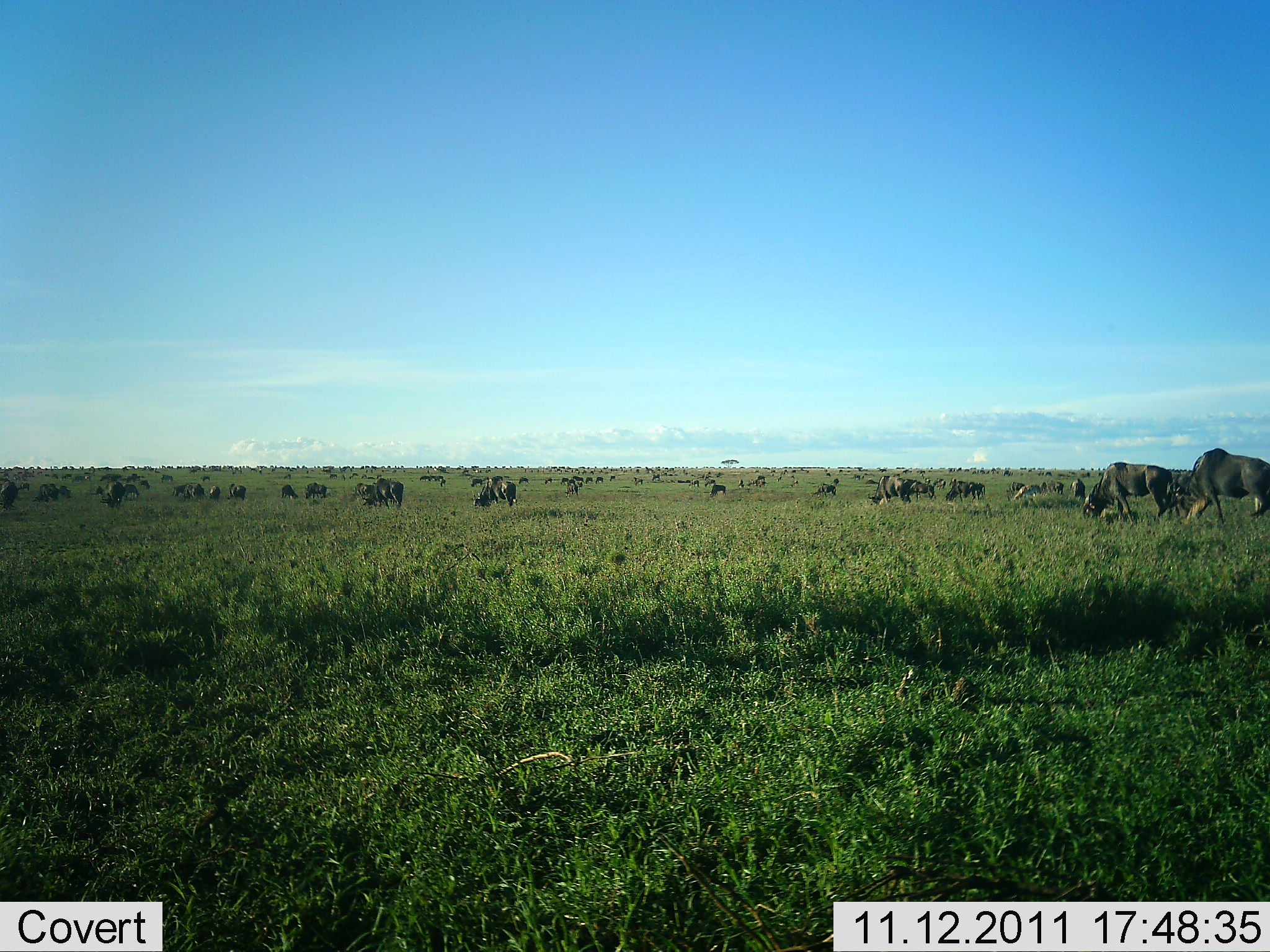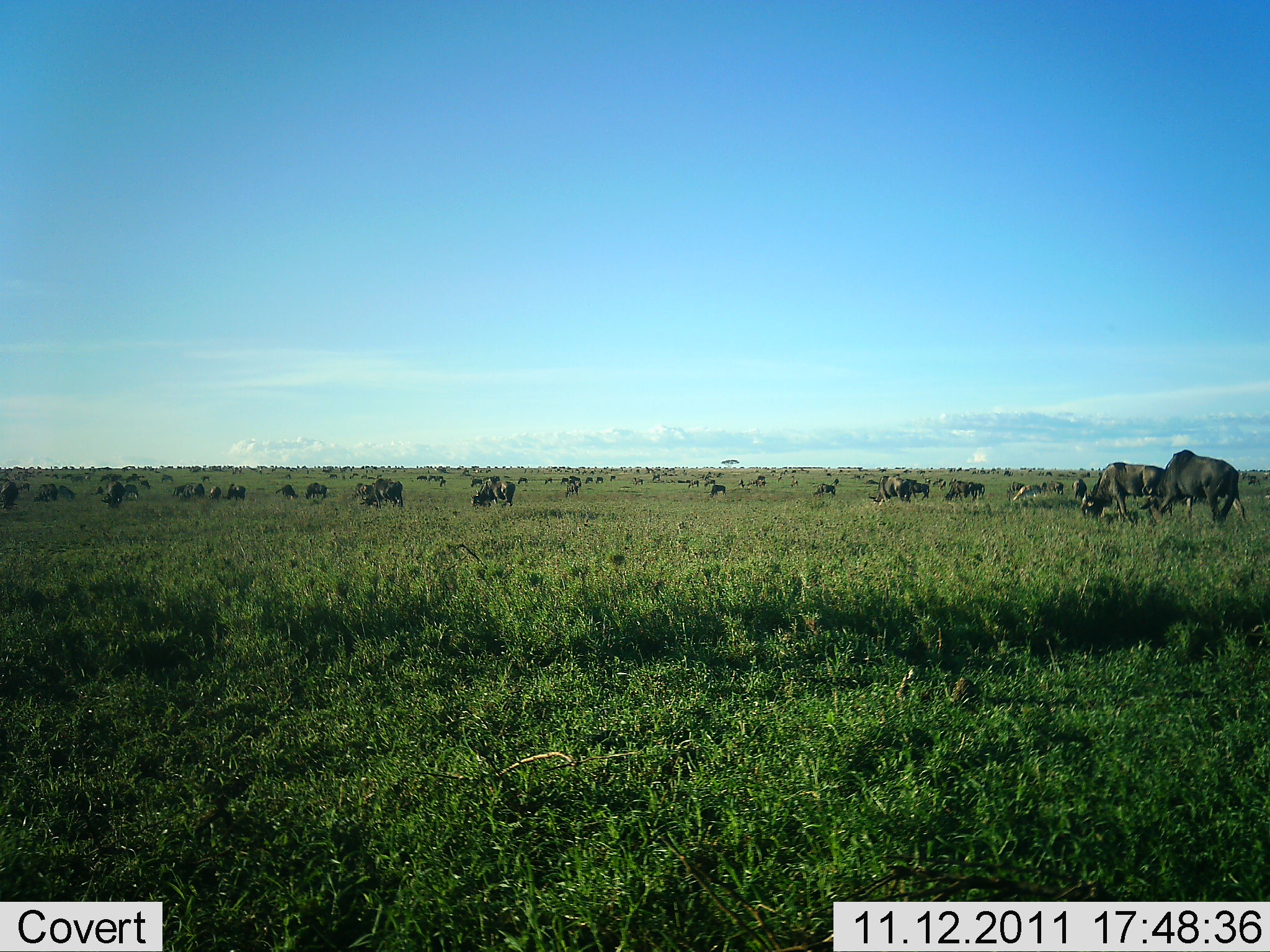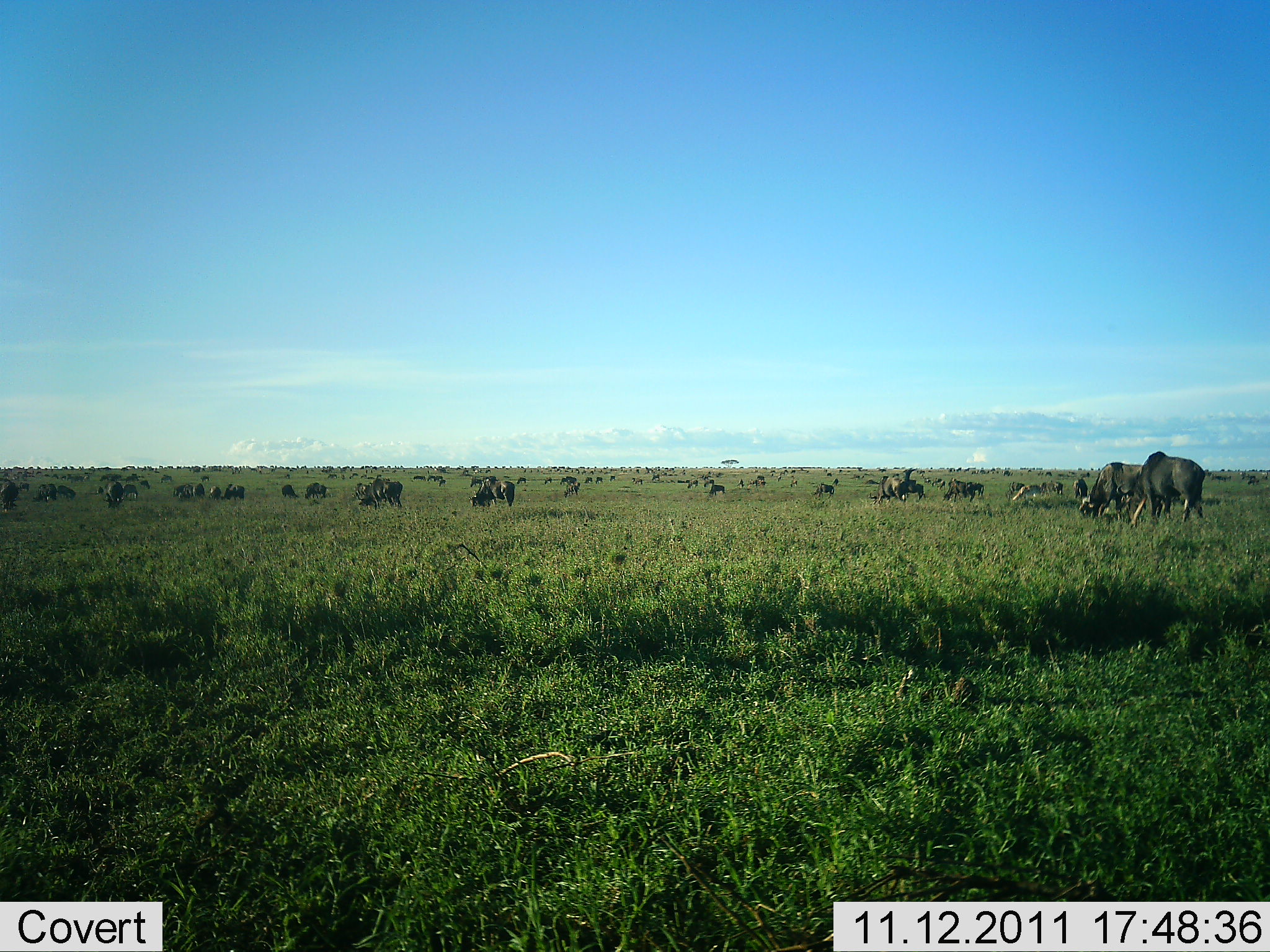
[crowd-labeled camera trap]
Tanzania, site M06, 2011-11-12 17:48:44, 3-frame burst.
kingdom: Animalia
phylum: Chordata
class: Mammalia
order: Artiodactyla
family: Bovidae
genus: Connochaetes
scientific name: Connochaetes taurinus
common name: blue wildebeest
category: wildebeest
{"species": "wildebeest (blue wildebeest) (Connochaetes taurinus)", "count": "51+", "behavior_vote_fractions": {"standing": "67%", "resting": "0%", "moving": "50%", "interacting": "0%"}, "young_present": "0%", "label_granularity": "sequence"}